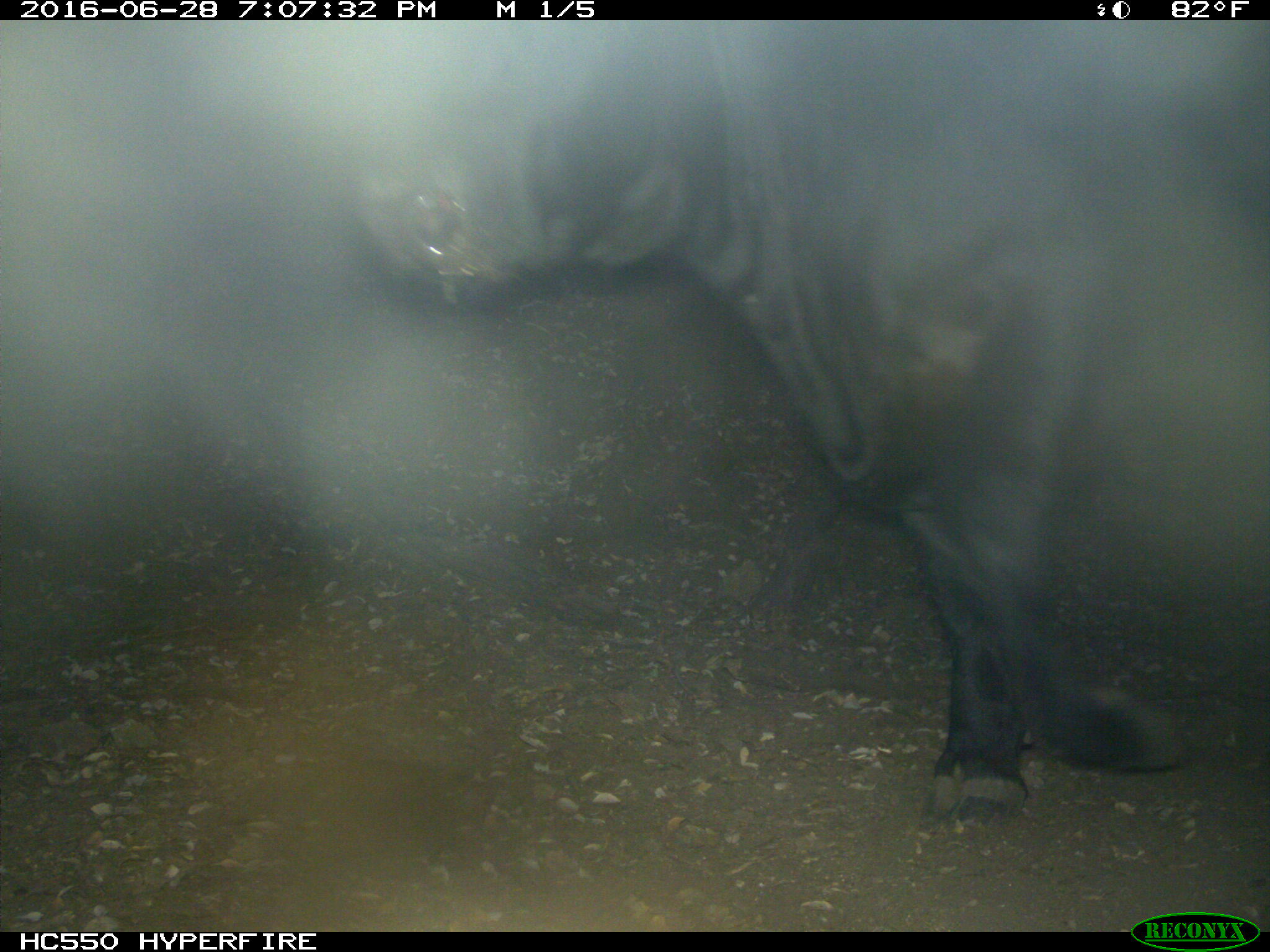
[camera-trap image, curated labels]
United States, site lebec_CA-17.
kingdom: Animalia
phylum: Chordata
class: Mammalia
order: Artiodactyla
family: Bovidae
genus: Bos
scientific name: Bos taurus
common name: domestic cow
Bos taurus (domestic cow).